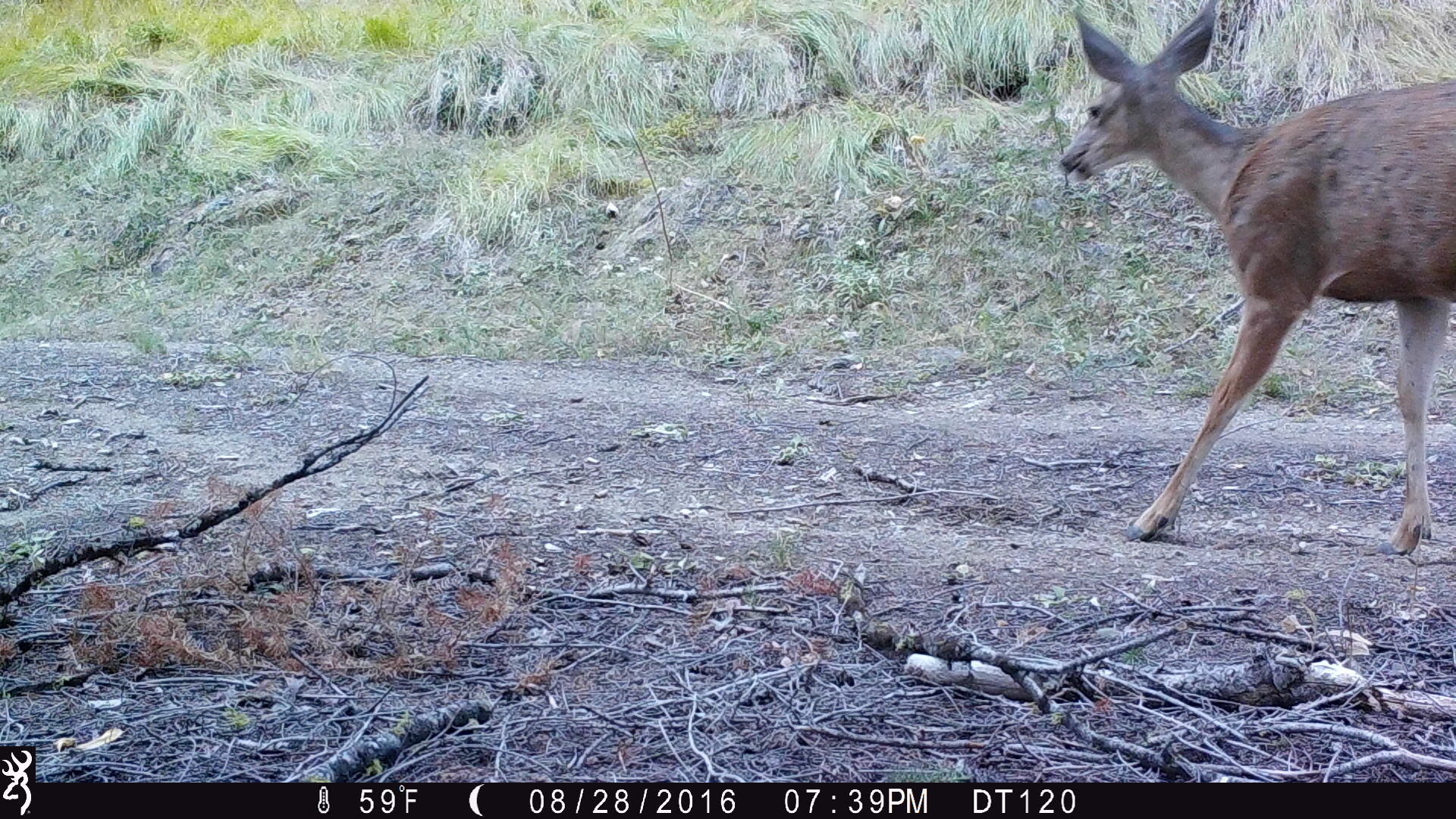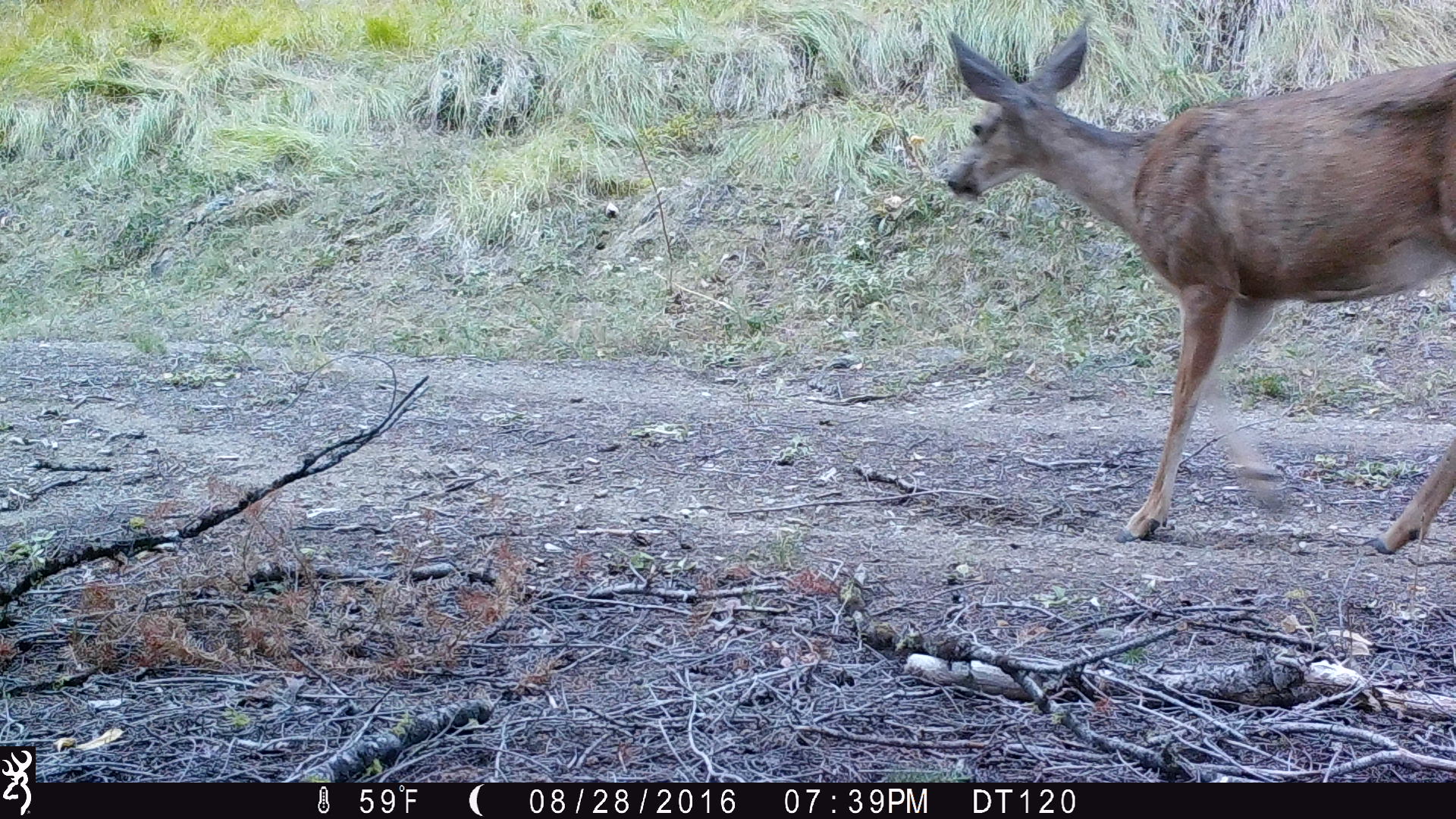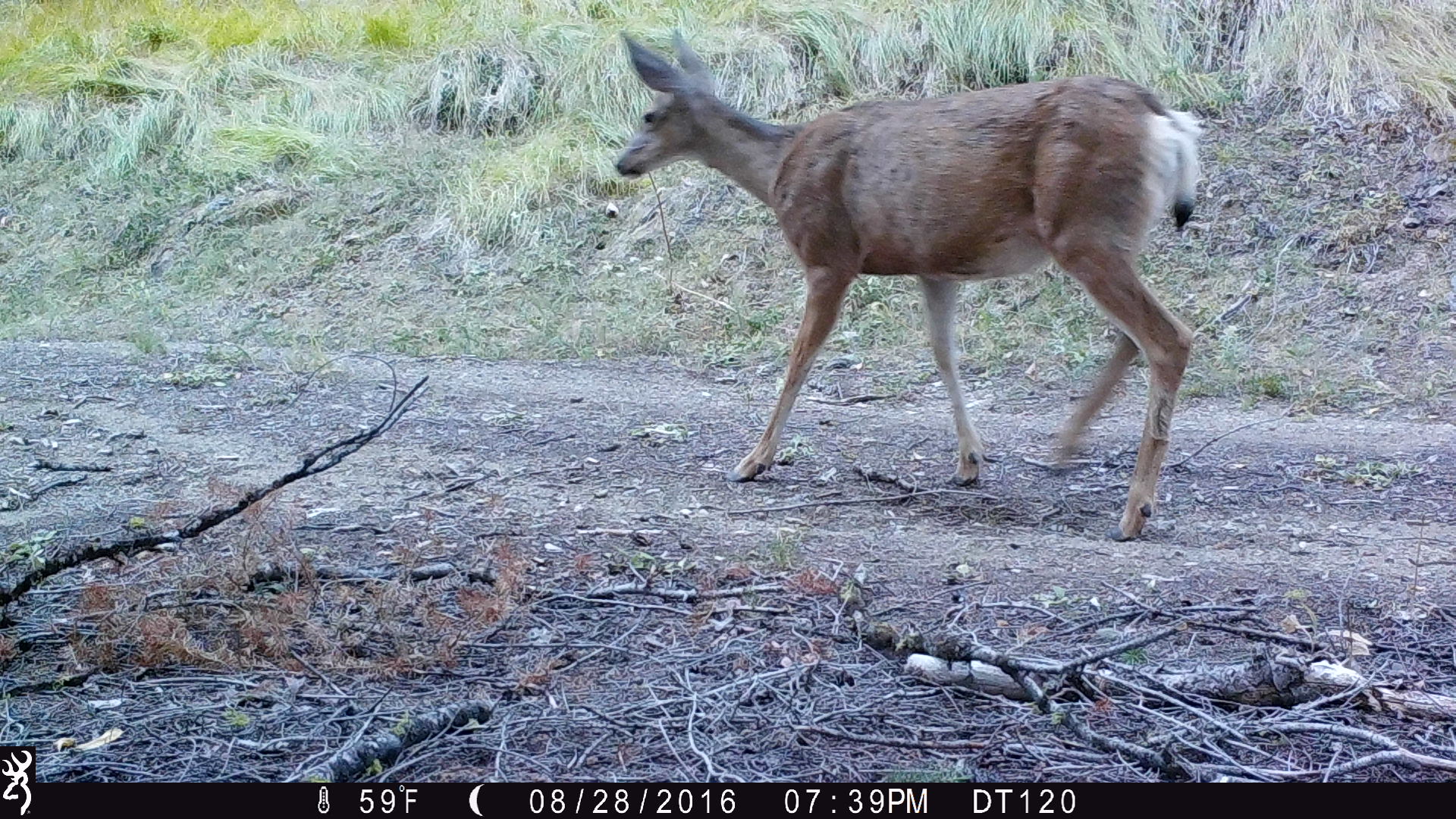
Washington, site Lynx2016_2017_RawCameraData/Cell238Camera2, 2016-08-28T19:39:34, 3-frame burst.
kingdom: Animalia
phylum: Chordata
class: Mammalia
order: Artiodactyla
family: Cervidae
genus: Odocoileus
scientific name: Odocoileus hemionus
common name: mule deer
Odocoileus hemionus (mule deer). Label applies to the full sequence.